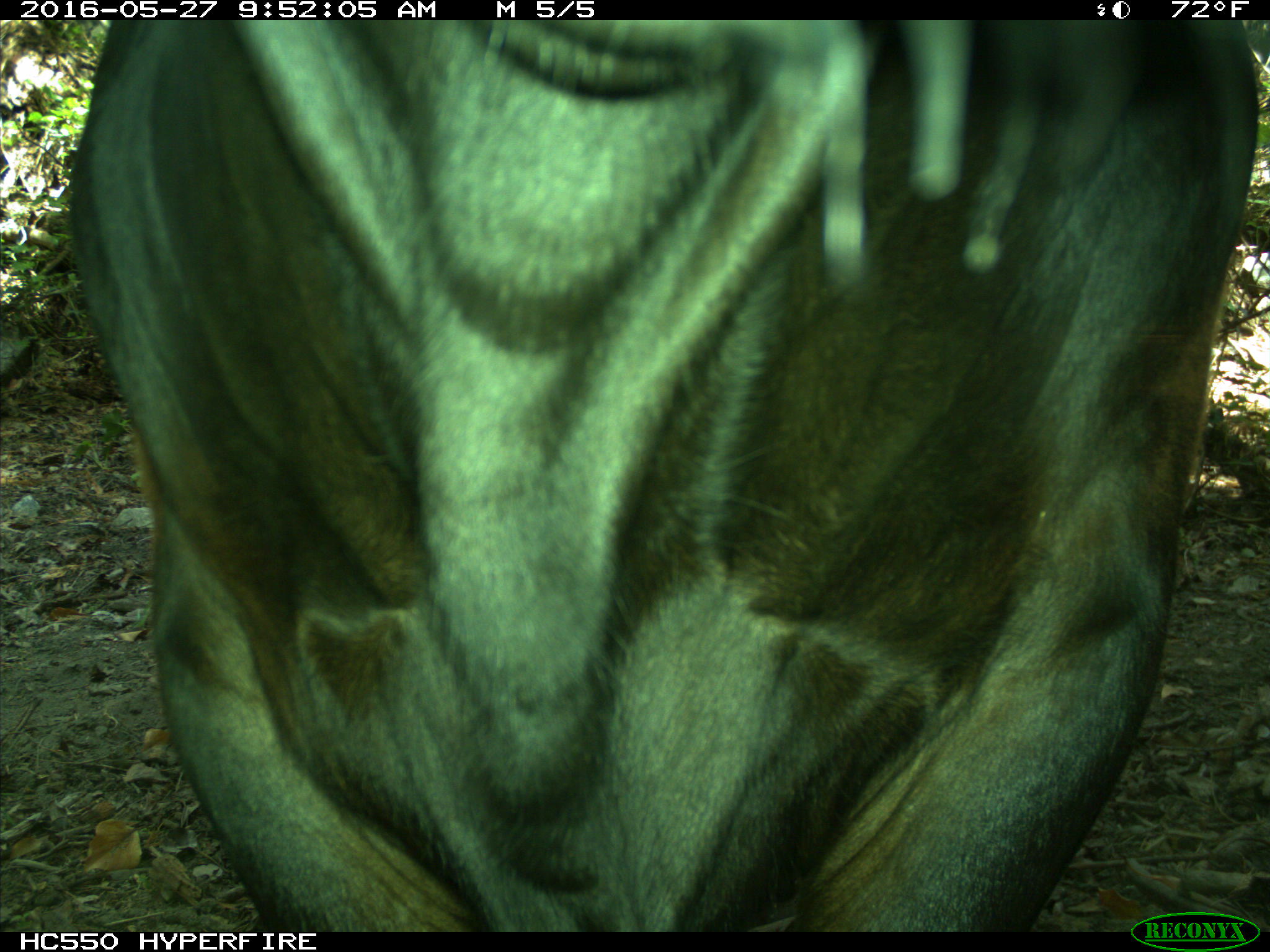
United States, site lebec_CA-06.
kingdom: Animalia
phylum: Chordata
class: Mammalia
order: Artiodactyla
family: Bovidae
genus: Bos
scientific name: Bos taurus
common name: domestic cow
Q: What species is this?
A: Bos taurus (domestic cow).